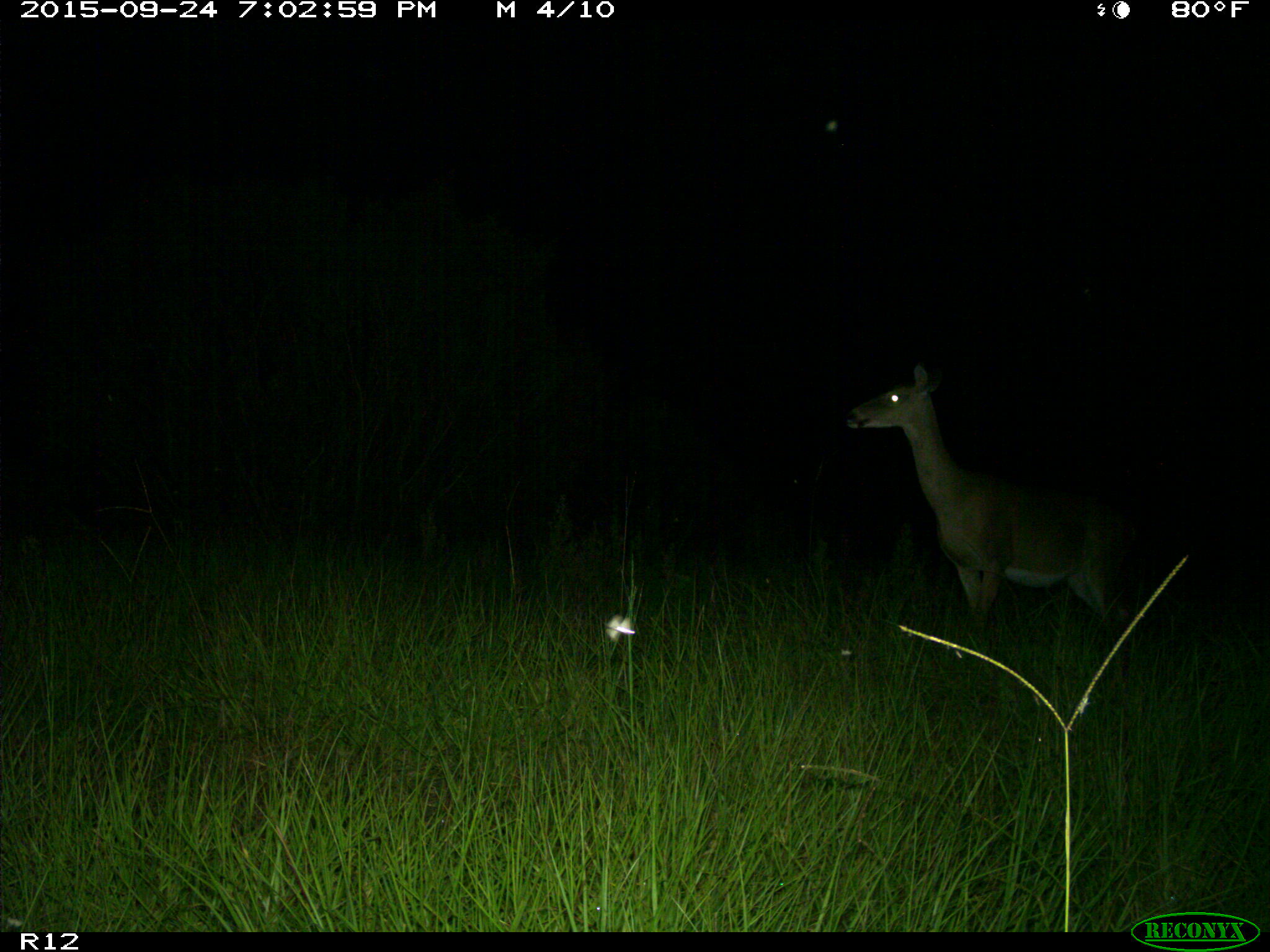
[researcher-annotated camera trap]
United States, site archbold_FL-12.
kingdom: Animalia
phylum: Chordata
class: Mammalia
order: Artiodactyla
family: Cervidae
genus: Odocoileus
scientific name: Odocoileus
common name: deer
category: unidentified deer